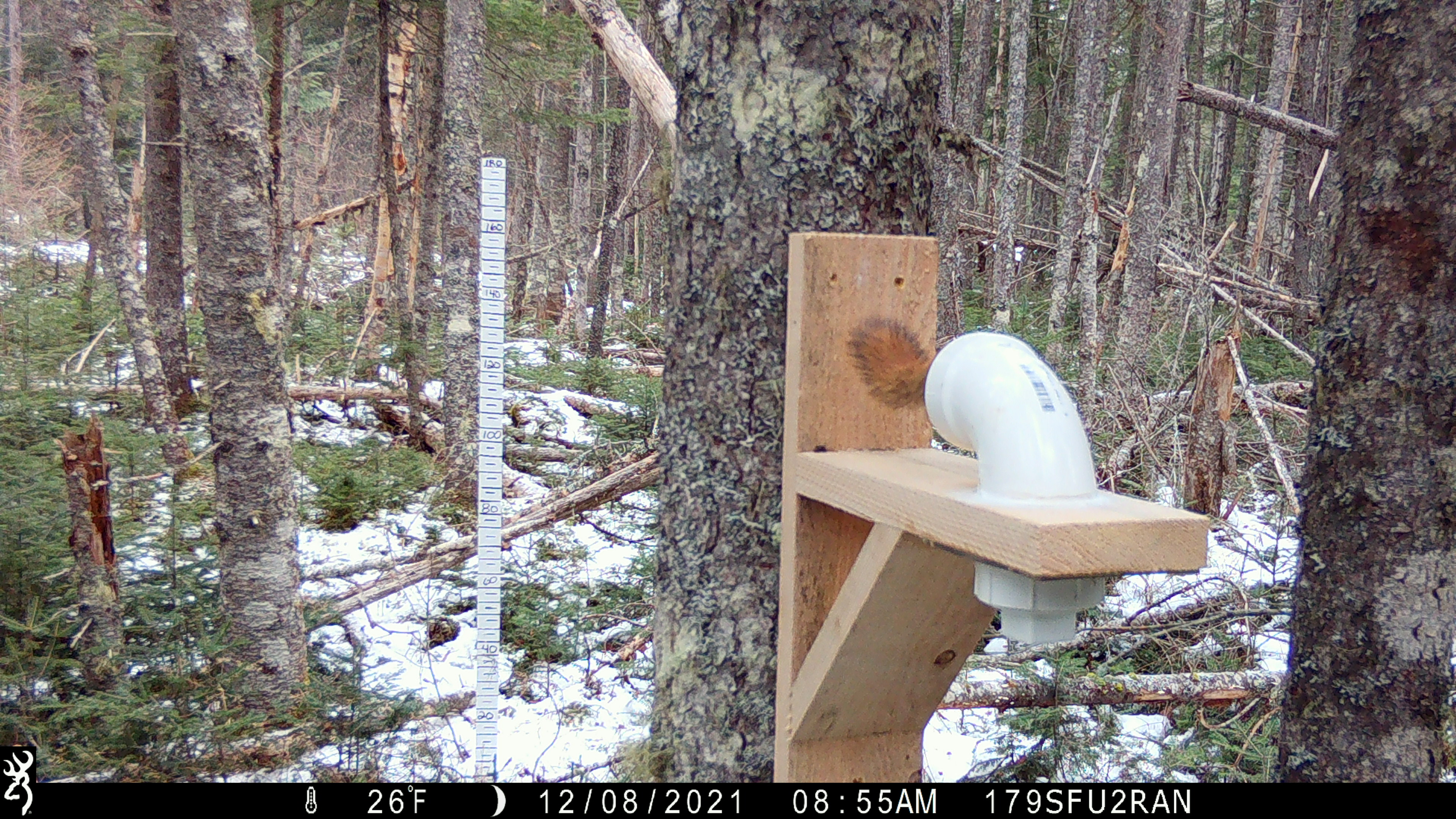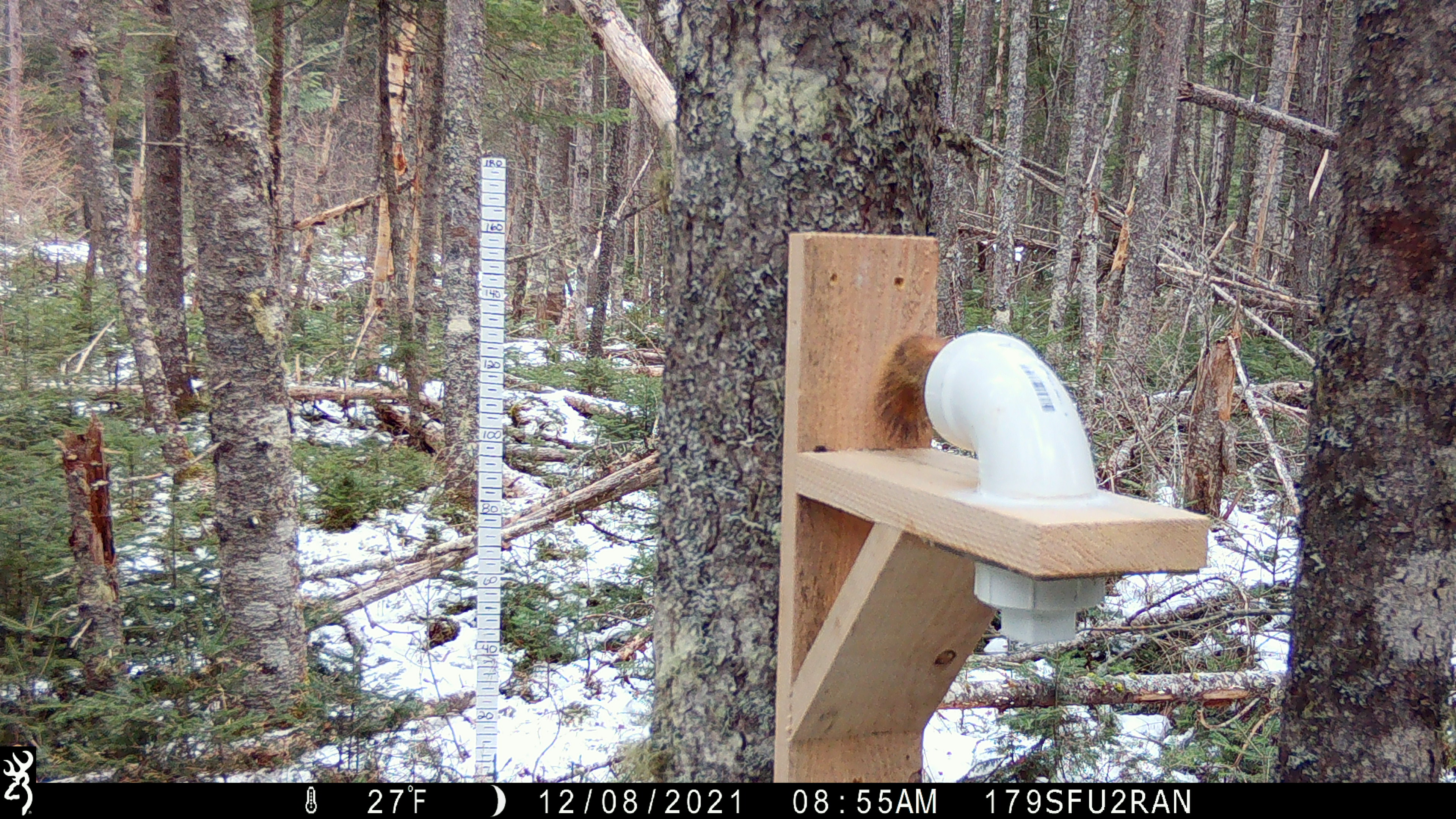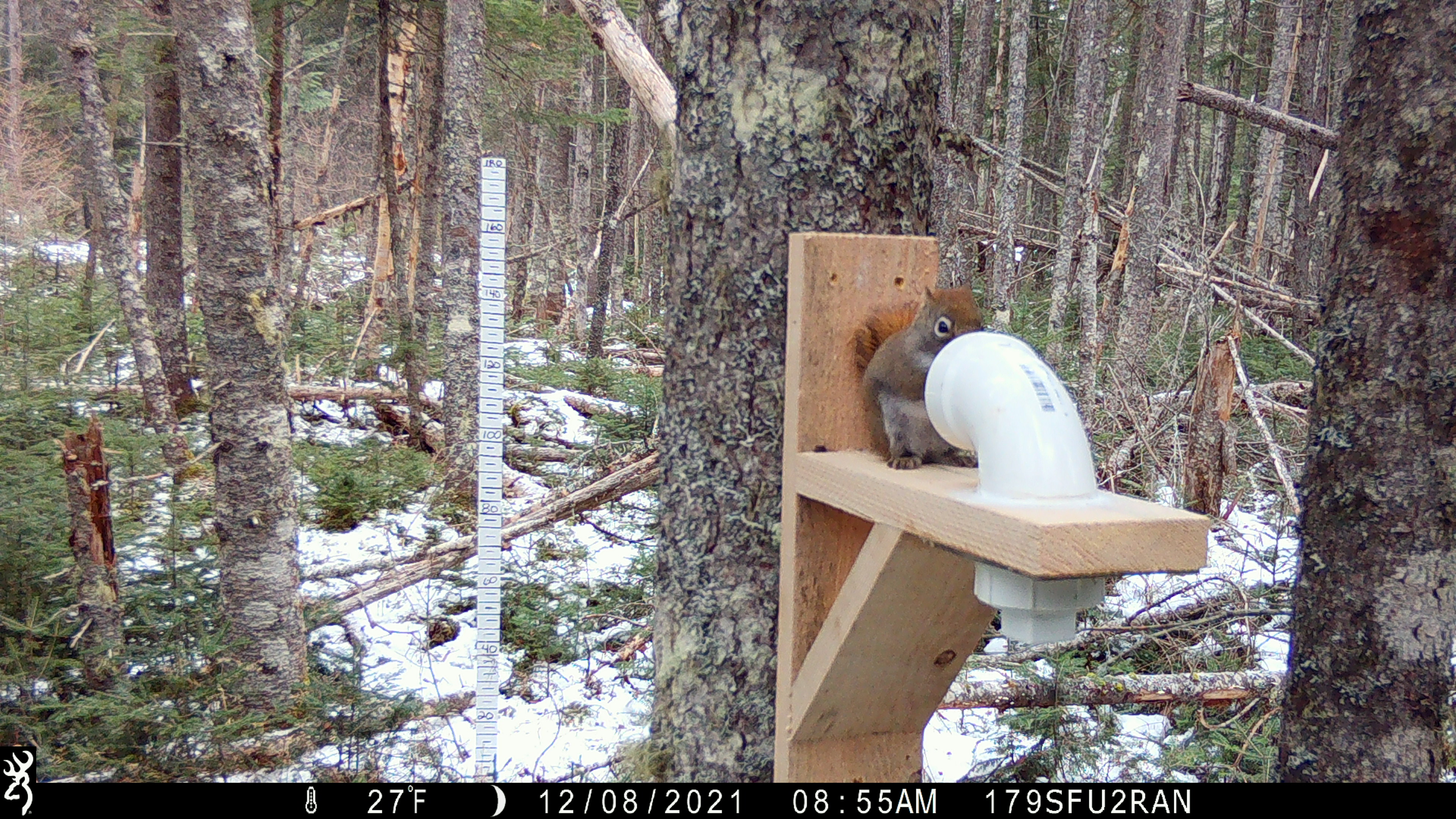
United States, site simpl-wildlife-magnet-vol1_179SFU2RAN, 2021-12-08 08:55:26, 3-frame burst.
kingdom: Animalia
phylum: Chordata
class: Mammalia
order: Rodentia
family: Sciuridae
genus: Tamiasciurus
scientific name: Tamiasciurus hudsonicus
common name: red squirrel